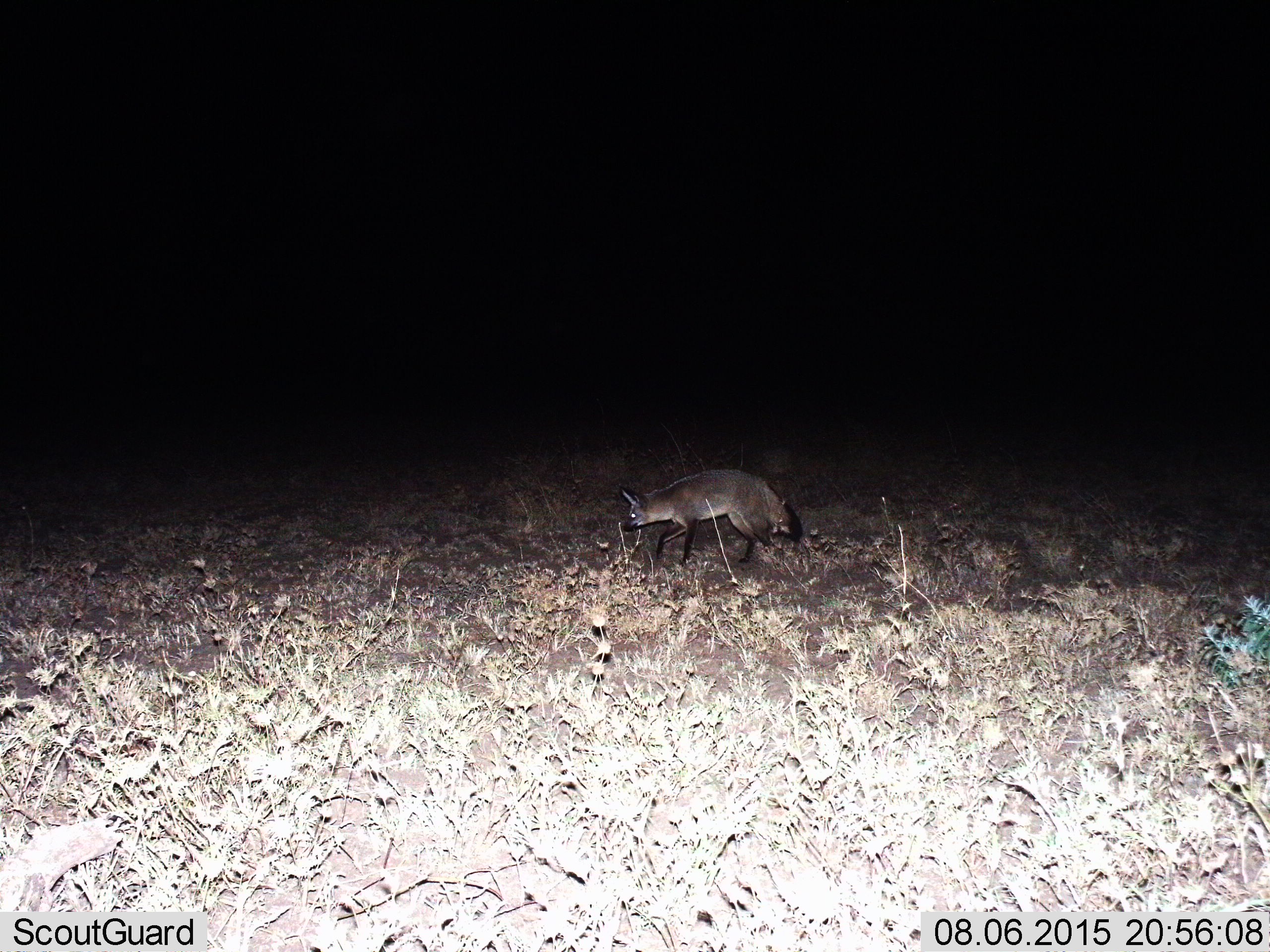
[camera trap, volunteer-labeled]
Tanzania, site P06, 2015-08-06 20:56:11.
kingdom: Animalia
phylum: Chordata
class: Mammalia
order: Carnivora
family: Canidae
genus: Otocyon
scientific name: Otocyon megalotis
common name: bat-eared fox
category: batearedfox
Batearedfox (bat-eared fox) (Otocyon megalotis), count 1. Behavior (volunteer vote fractions): standing 14%, resting 0%, moving 86%, interacting 0%. Young present (vote fraction): 0%. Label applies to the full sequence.